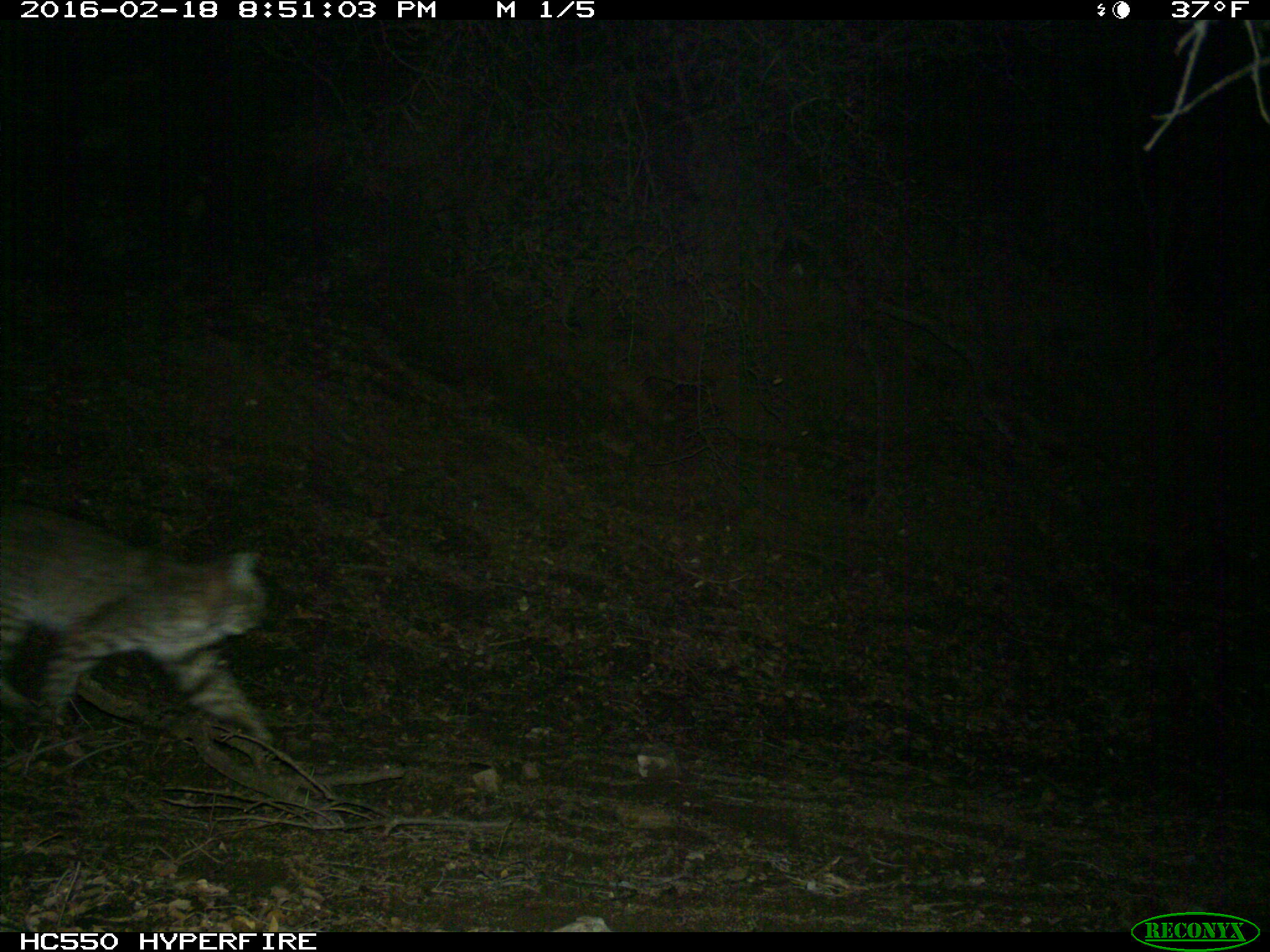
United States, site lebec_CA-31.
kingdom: Animalia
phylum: Chordata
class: Mammalia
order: Carnivora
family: Felidae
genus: Lynx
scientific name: Lynx rufus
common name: bobcat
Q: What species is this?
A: Lynx rufus (bobcat).